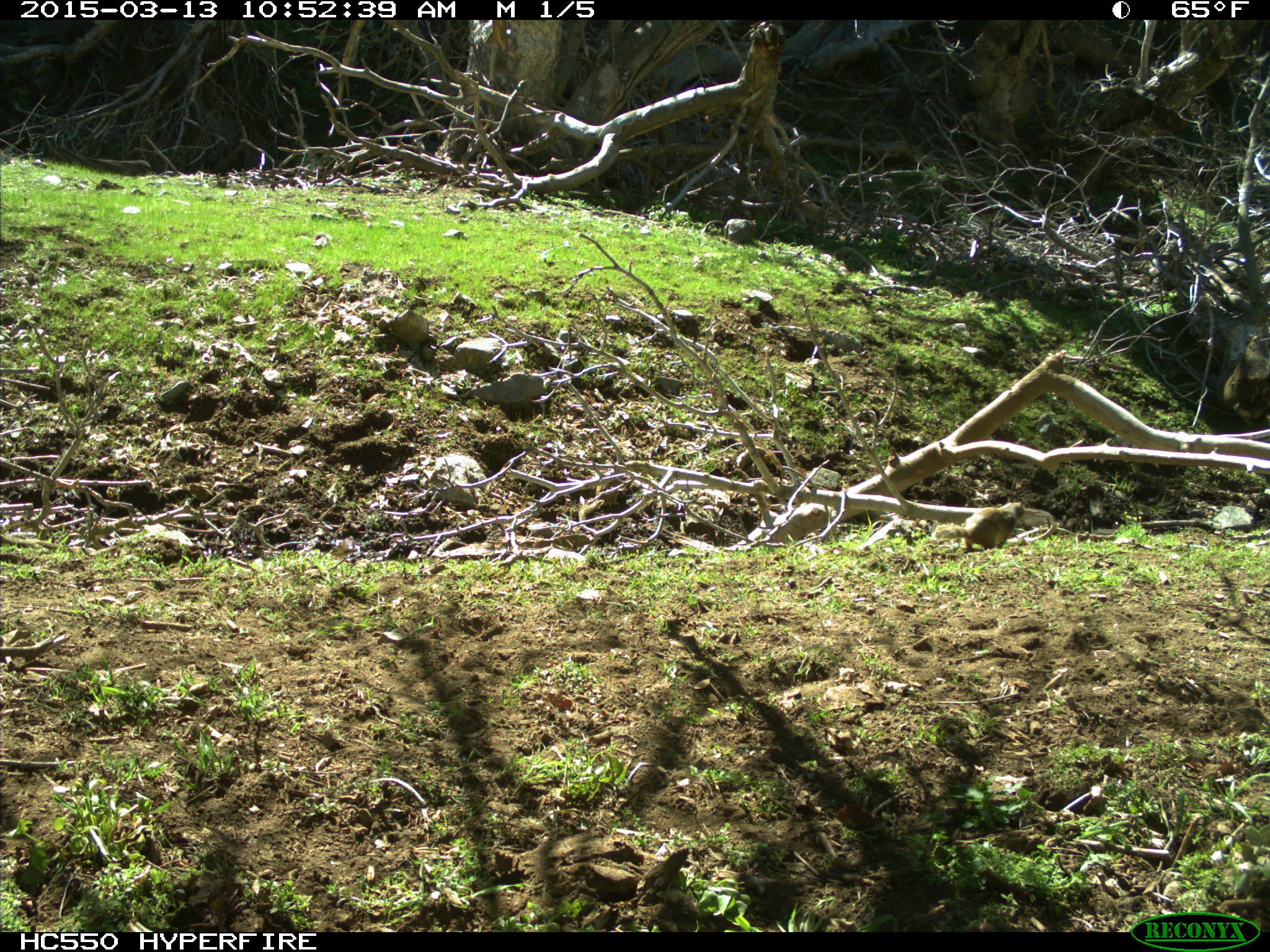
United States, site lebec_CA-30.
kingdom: Animalia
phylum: Chordata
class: Mammalia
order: Rodentia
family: Sciuridae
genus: Otospermophilus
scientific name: Otospermophilus beecheyi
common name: california ground squirrel